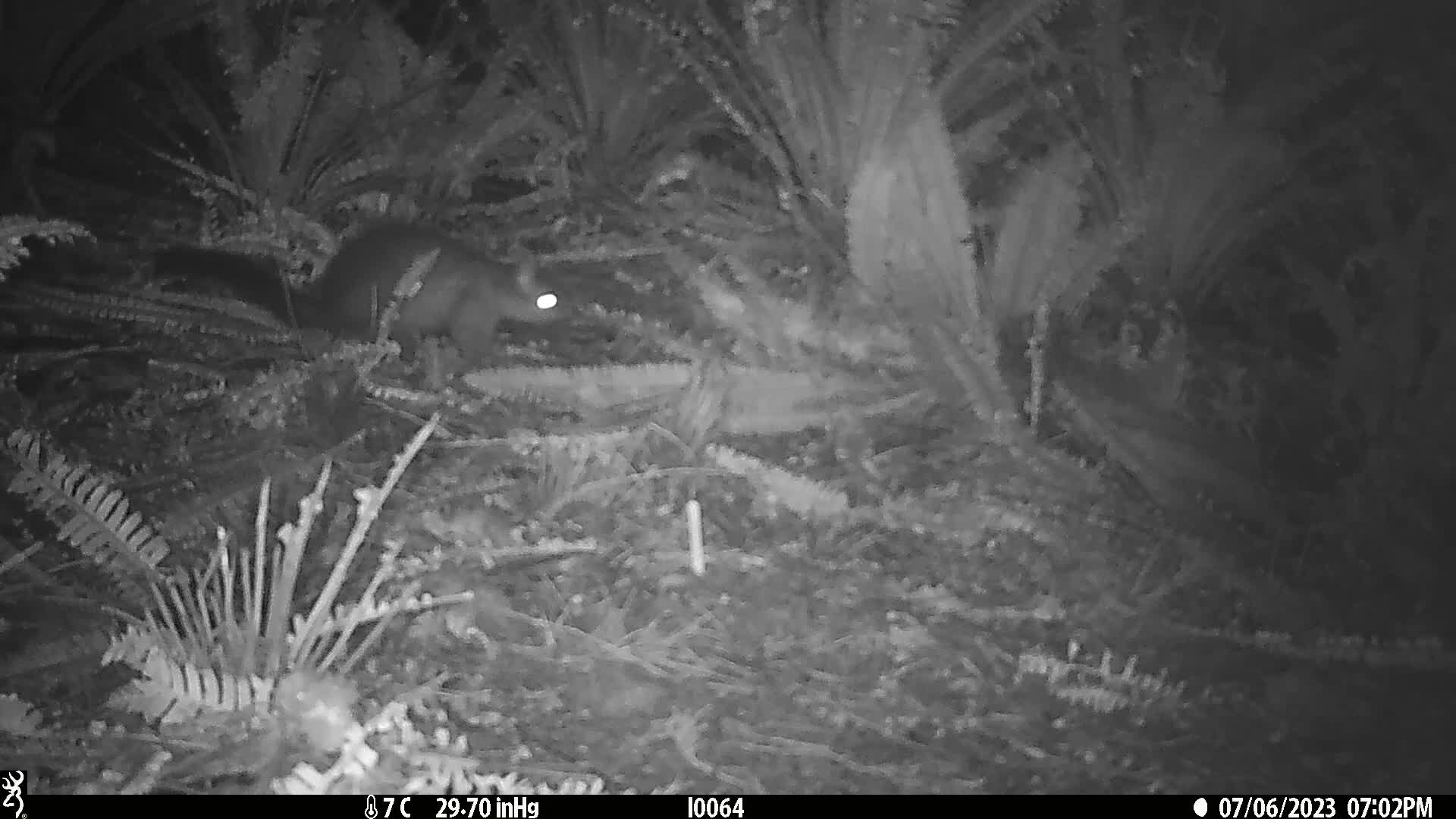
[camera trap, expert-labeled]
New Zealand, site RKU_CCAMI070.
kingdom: Animalia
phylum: Chordata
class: Mammalia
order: Diprotodontia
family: Phalangeridae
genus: Trichosurus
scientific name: Trichosurus vulpecula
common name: common brushtail possum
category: possum